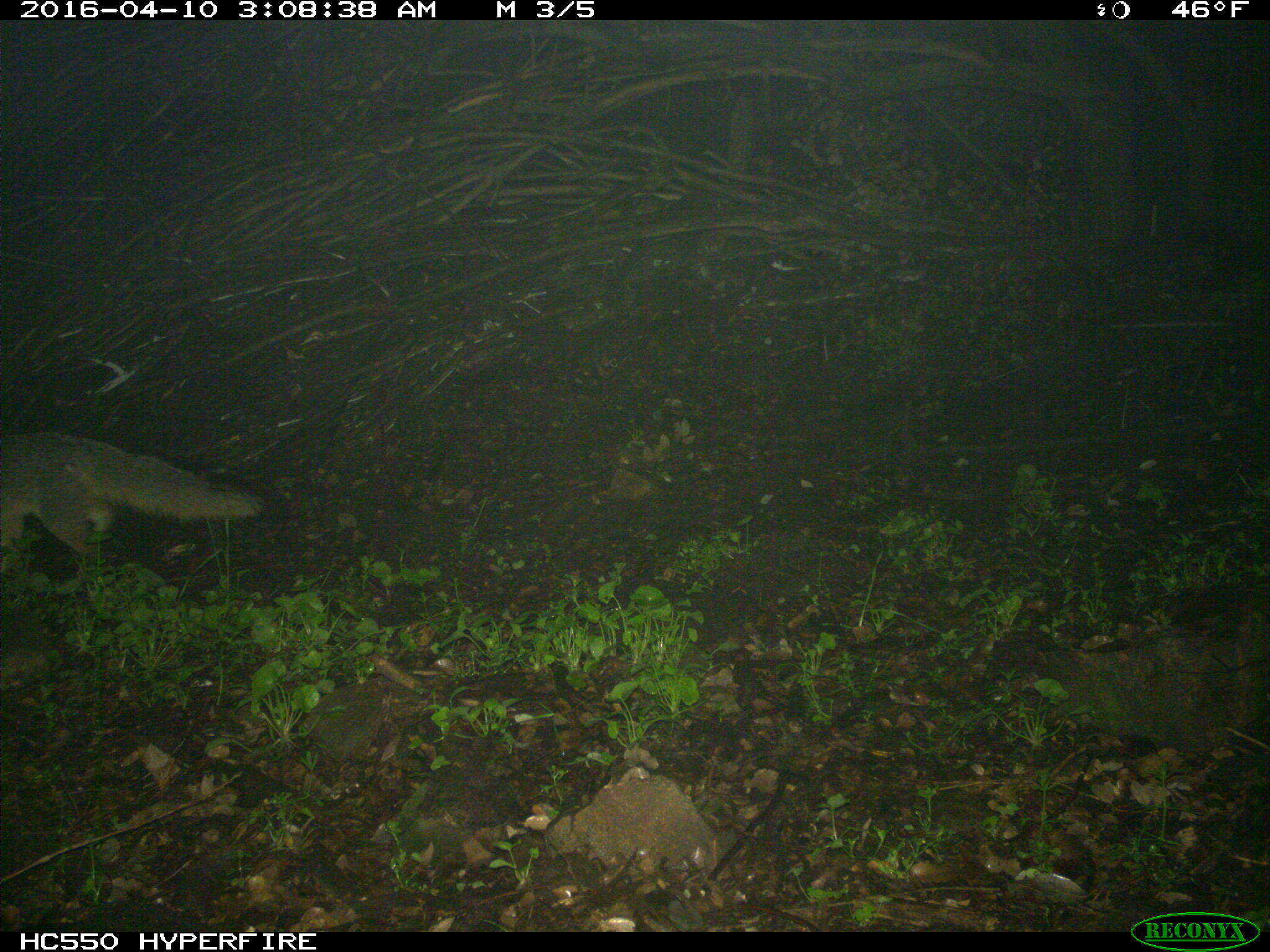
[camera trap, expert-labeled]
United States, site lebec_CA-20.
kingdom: Animalia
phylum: Chordata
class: Mammalia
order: Carnivora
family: Canidae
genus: Urocyon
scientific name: Urocyon cinereoargenteus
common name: gray fox